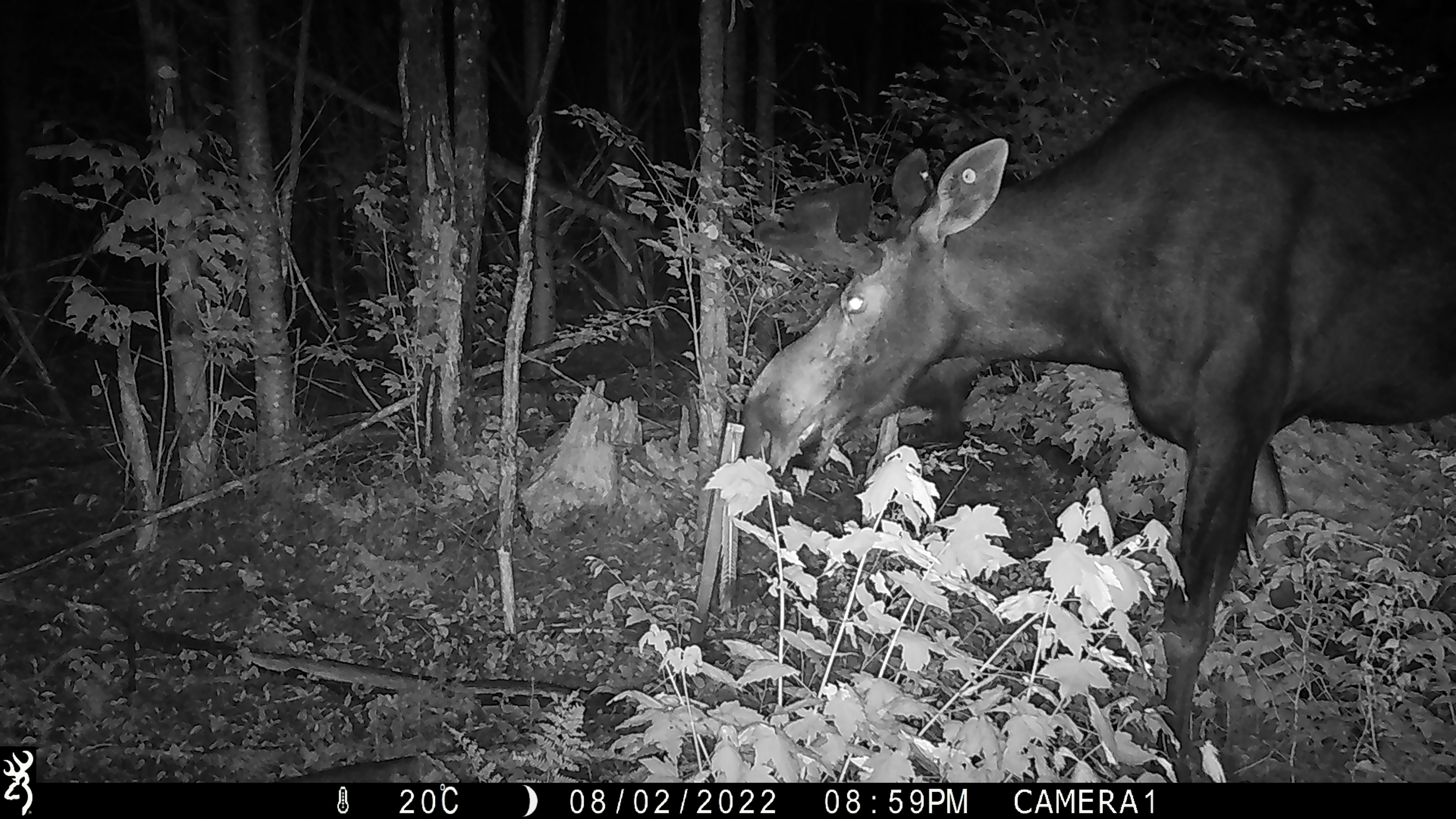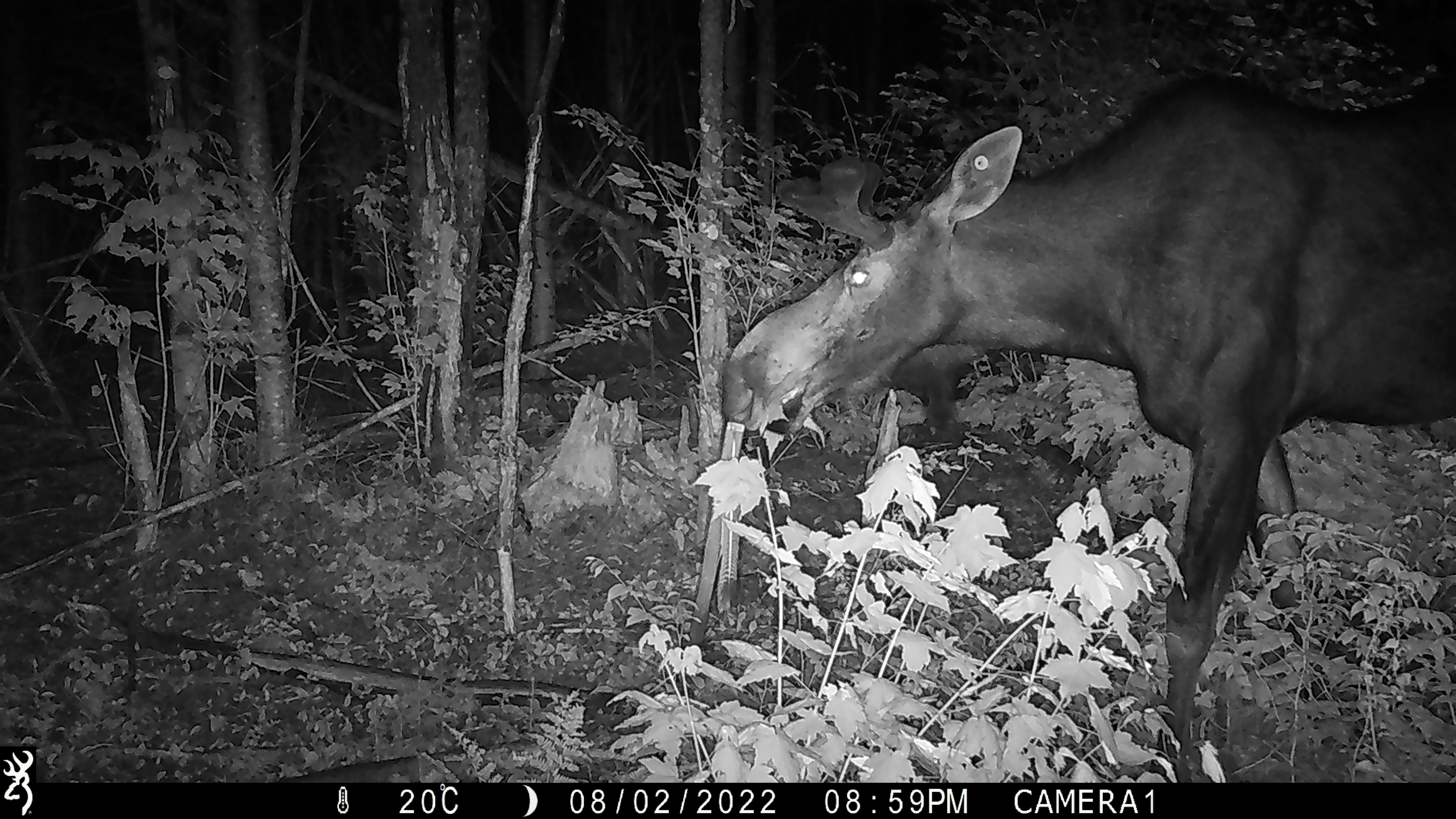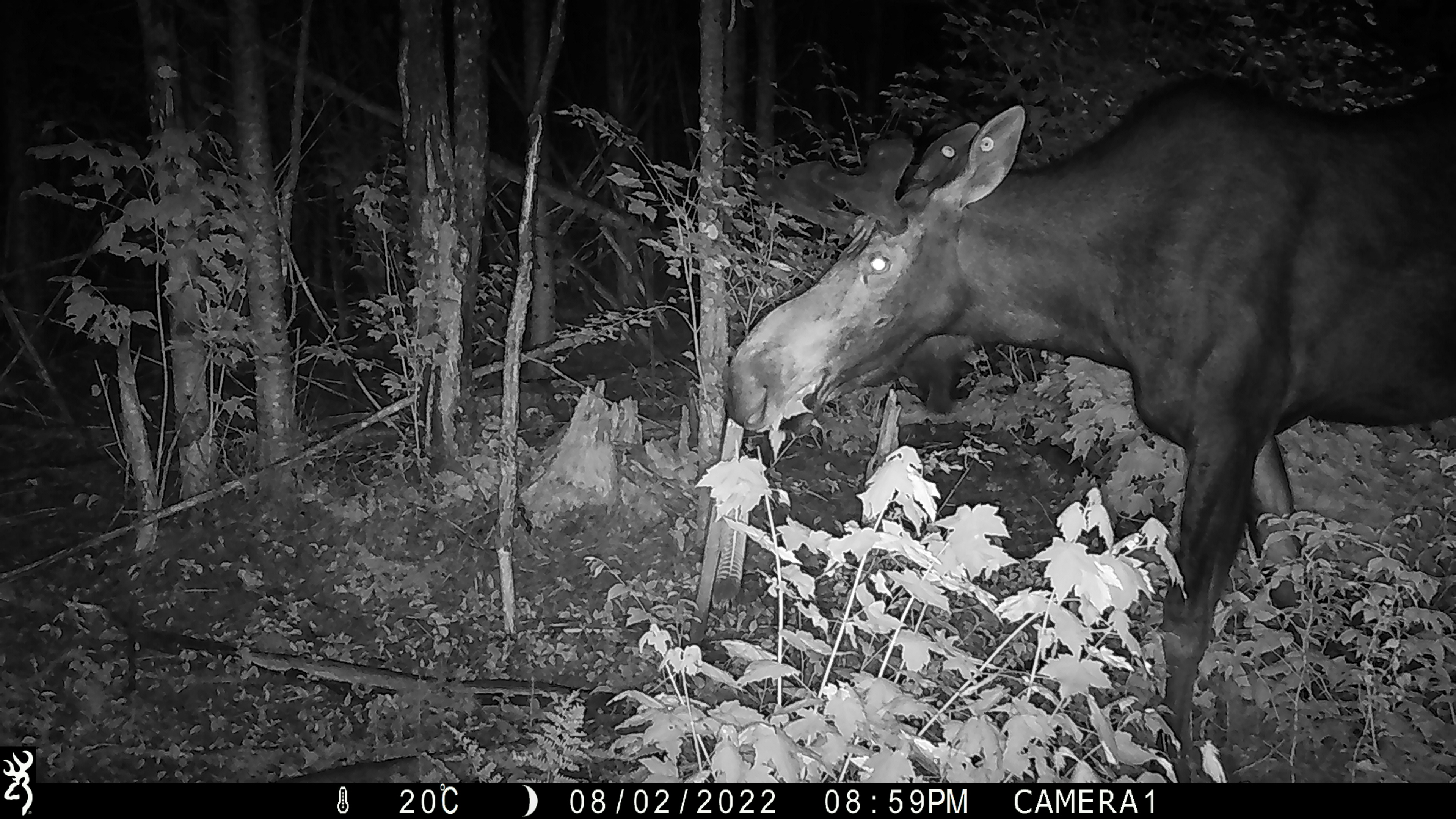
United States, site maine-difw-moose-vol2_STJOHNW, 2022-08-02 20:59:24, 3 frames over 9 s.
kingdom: Animalia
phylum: Chordata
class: Mammalia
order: Artiodactyla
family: Cervidae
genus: Alces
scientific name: Alces alces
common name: moose